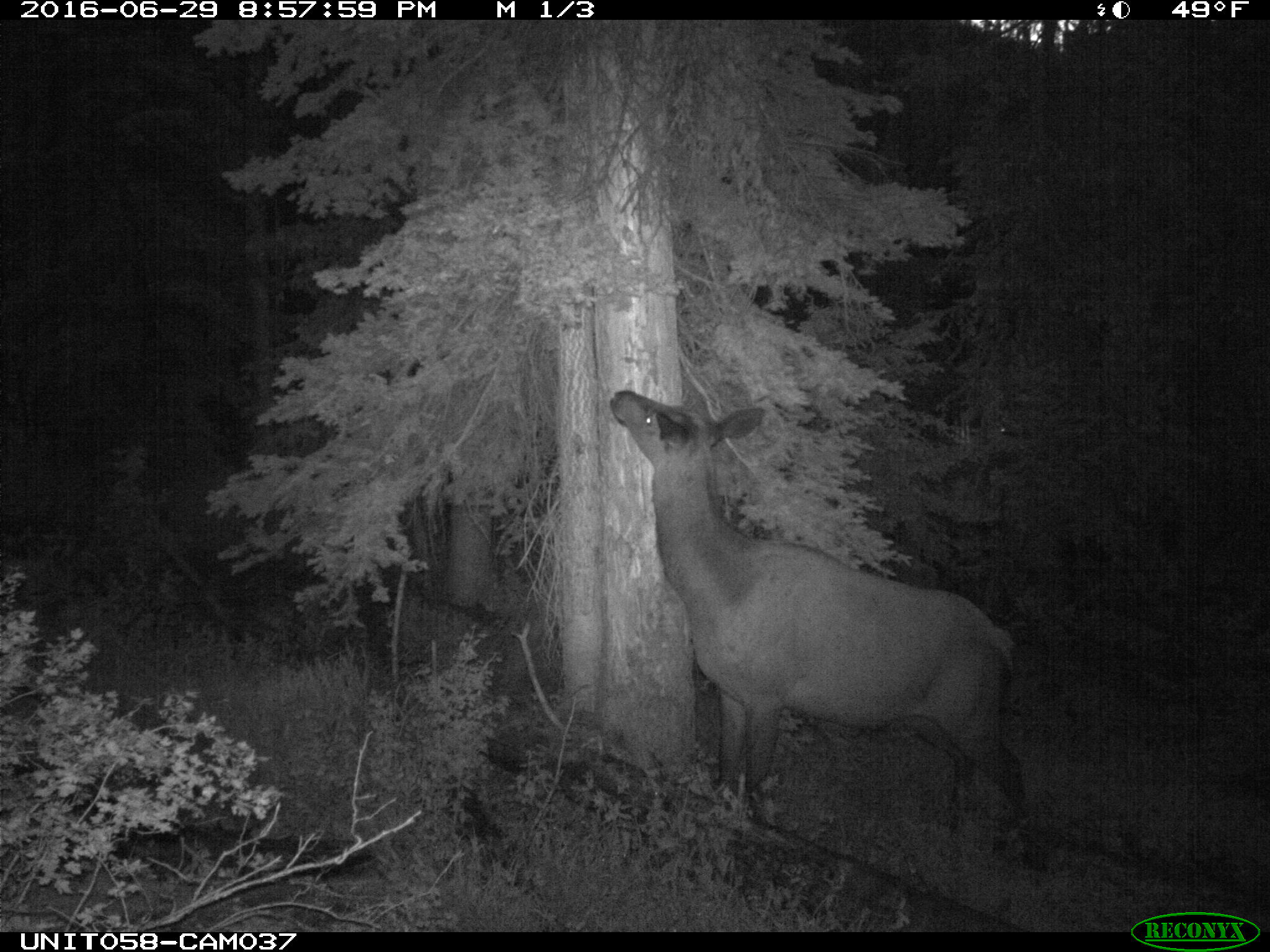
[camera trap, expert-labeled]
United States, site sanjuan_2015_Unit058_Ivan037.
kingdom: Animalia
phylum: Chordata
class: Mammalia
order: Artiodactyla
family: Cervidae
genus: Cervus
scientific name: Cervus elaphus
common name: red deer